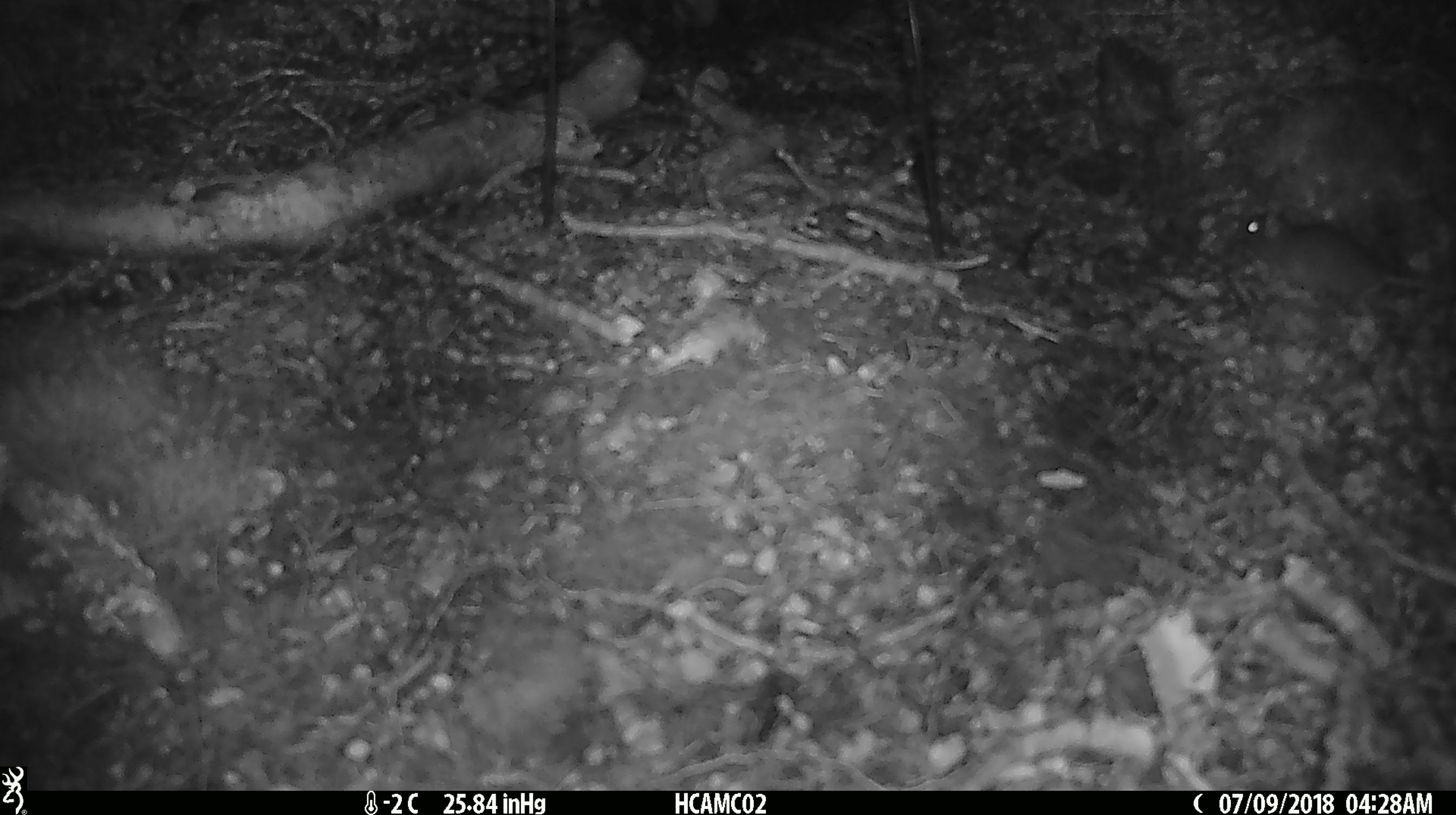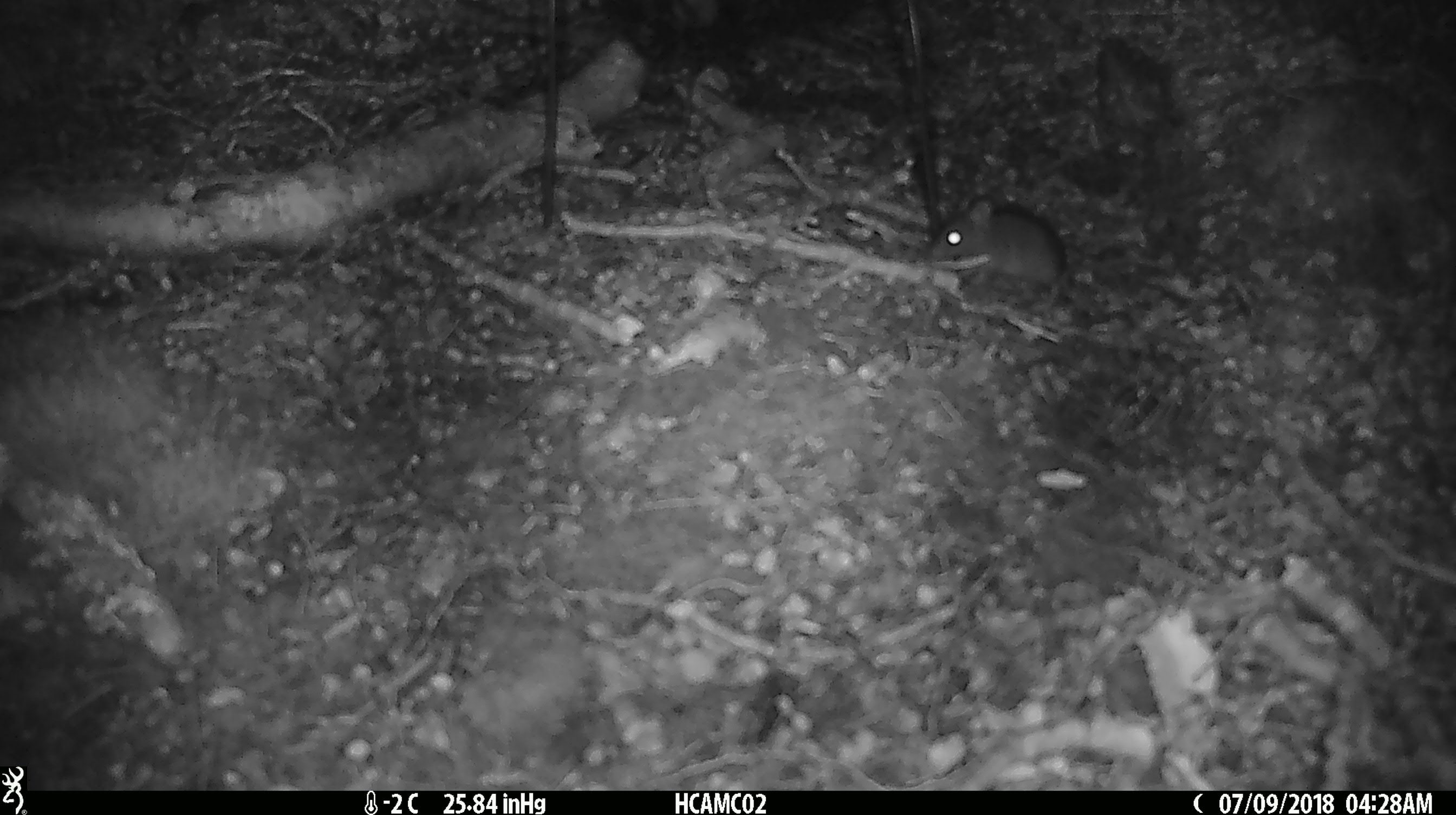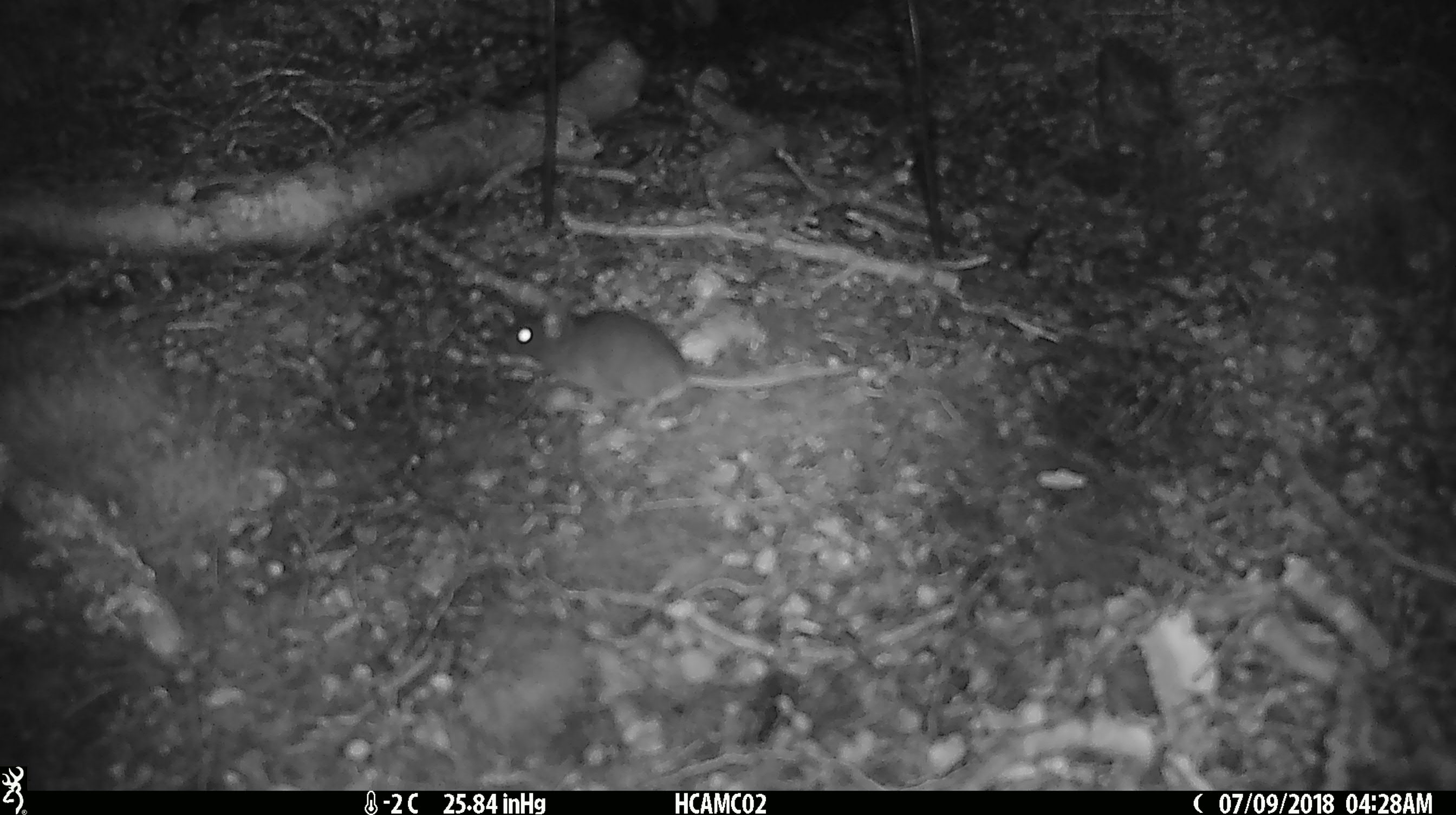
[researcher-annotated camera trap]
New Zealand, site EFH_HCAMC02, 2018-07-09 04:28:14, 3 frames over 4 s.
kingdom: Animalia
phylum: Chordata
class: Mammalia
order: Rodentia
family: Muridae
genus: Mus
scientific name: Mus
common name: mouse